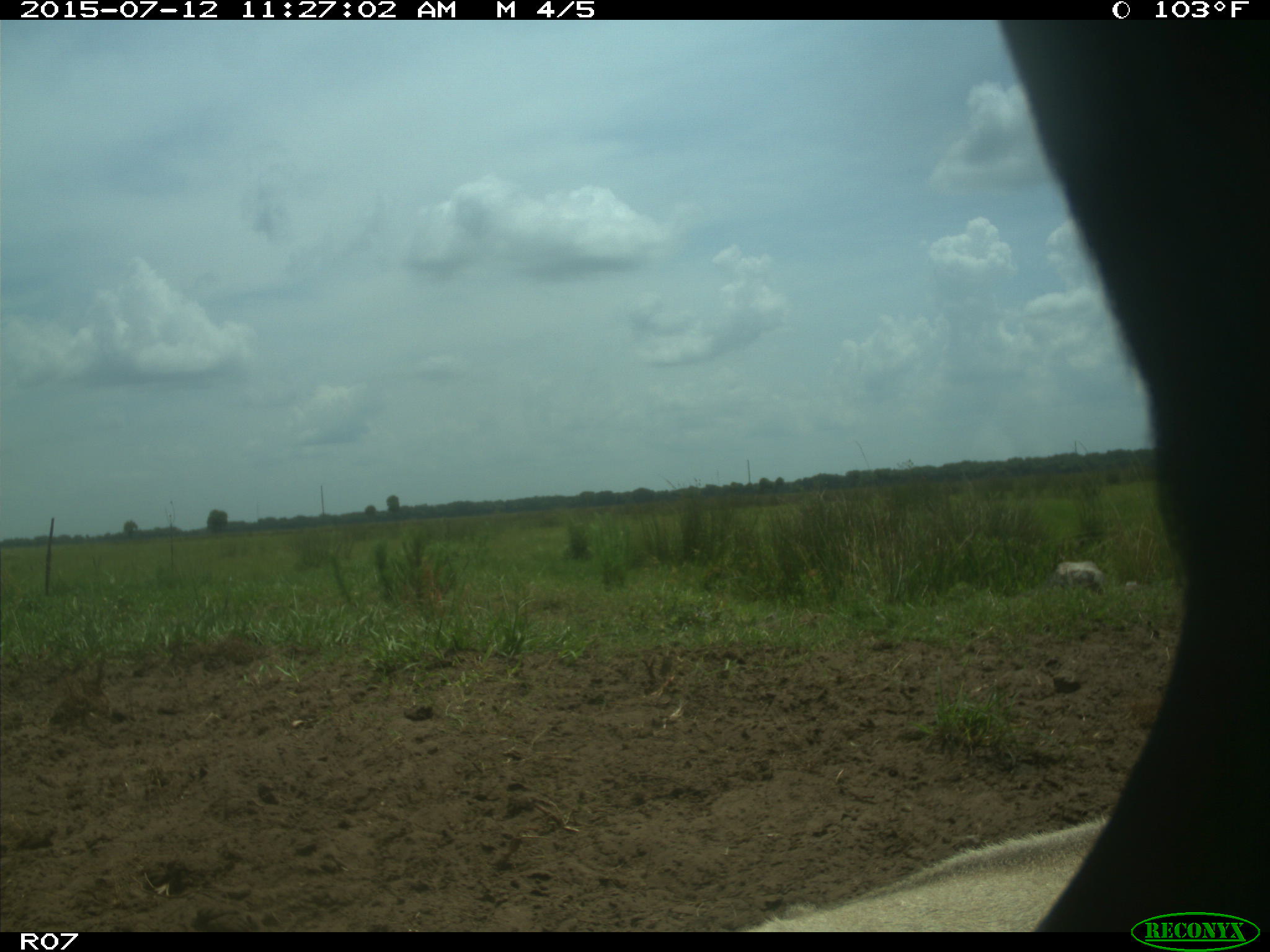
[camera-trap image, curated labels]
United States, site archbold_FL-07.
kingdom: Animalia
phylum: Chordata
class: Mammalia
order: Artiodactyla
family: Bovidae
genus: Bos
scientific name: Bos taurus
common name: domestic cow